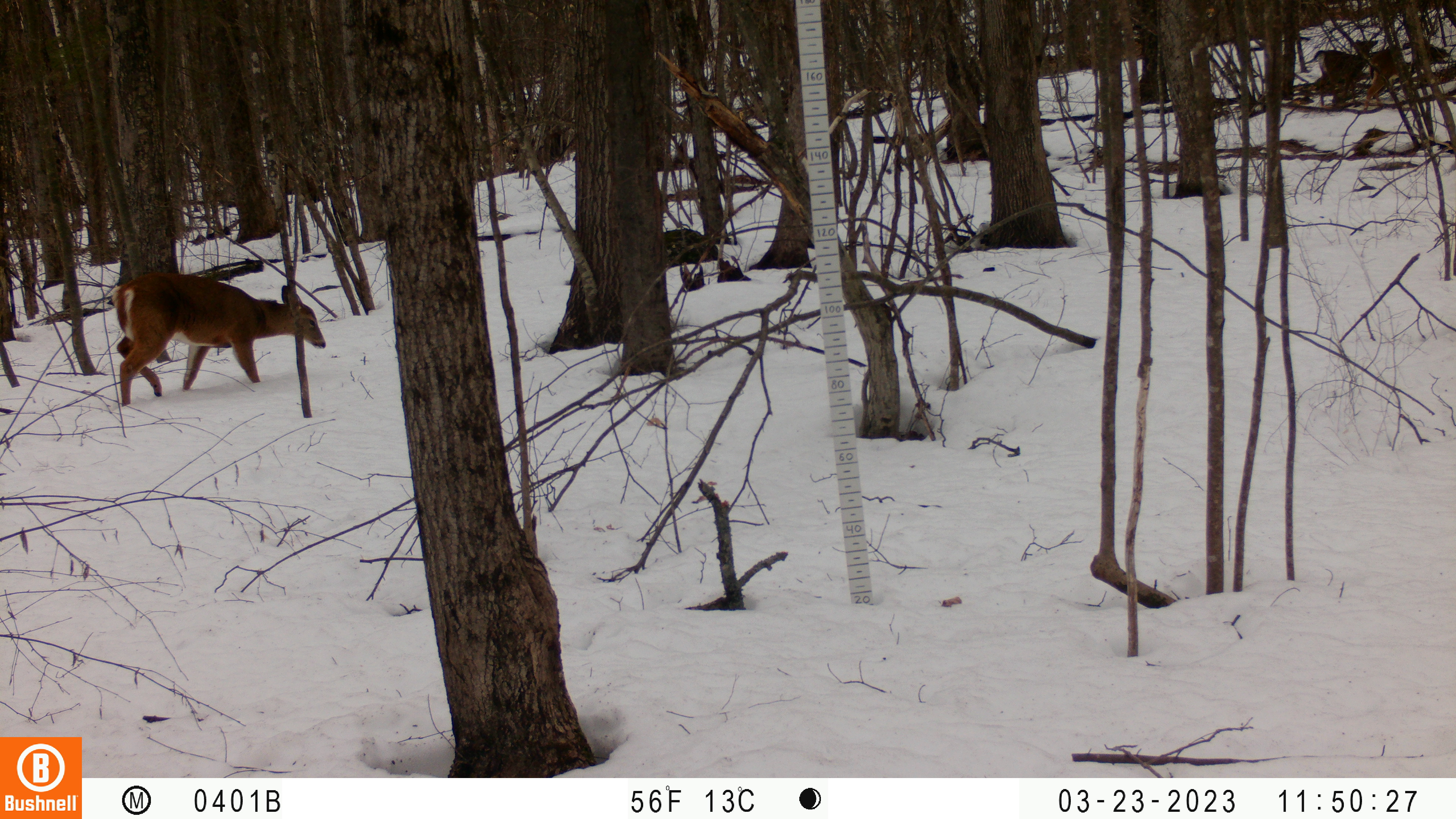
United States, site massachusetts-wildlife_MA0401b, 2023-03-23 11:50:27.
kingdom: Animalia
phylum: Chordata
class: Mammalia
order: Artiodactyla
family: Cervidae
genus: Odocoileus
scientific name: Odocoileus virginianus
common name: white-tailed deer